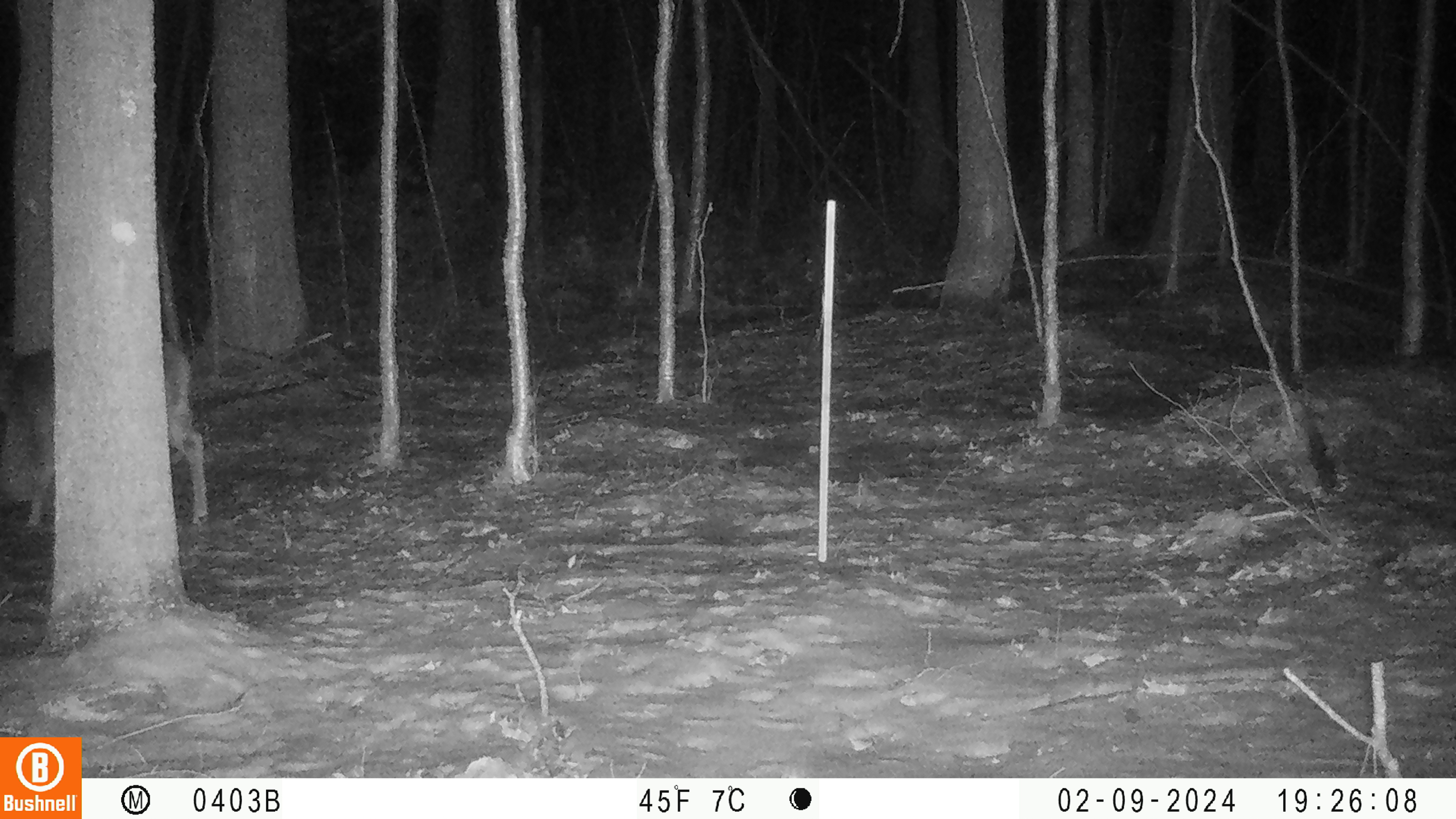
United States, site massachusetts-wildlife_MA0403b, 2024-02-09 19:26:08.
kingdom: Animalia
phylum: Chordata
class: Mammalia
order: Artiodactyla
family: Cervidae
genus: Odocoileus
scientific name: Odocoileus virginianus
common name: white-tailed deer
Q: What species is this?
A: White-tailed deer (Odocoileus virginianus).